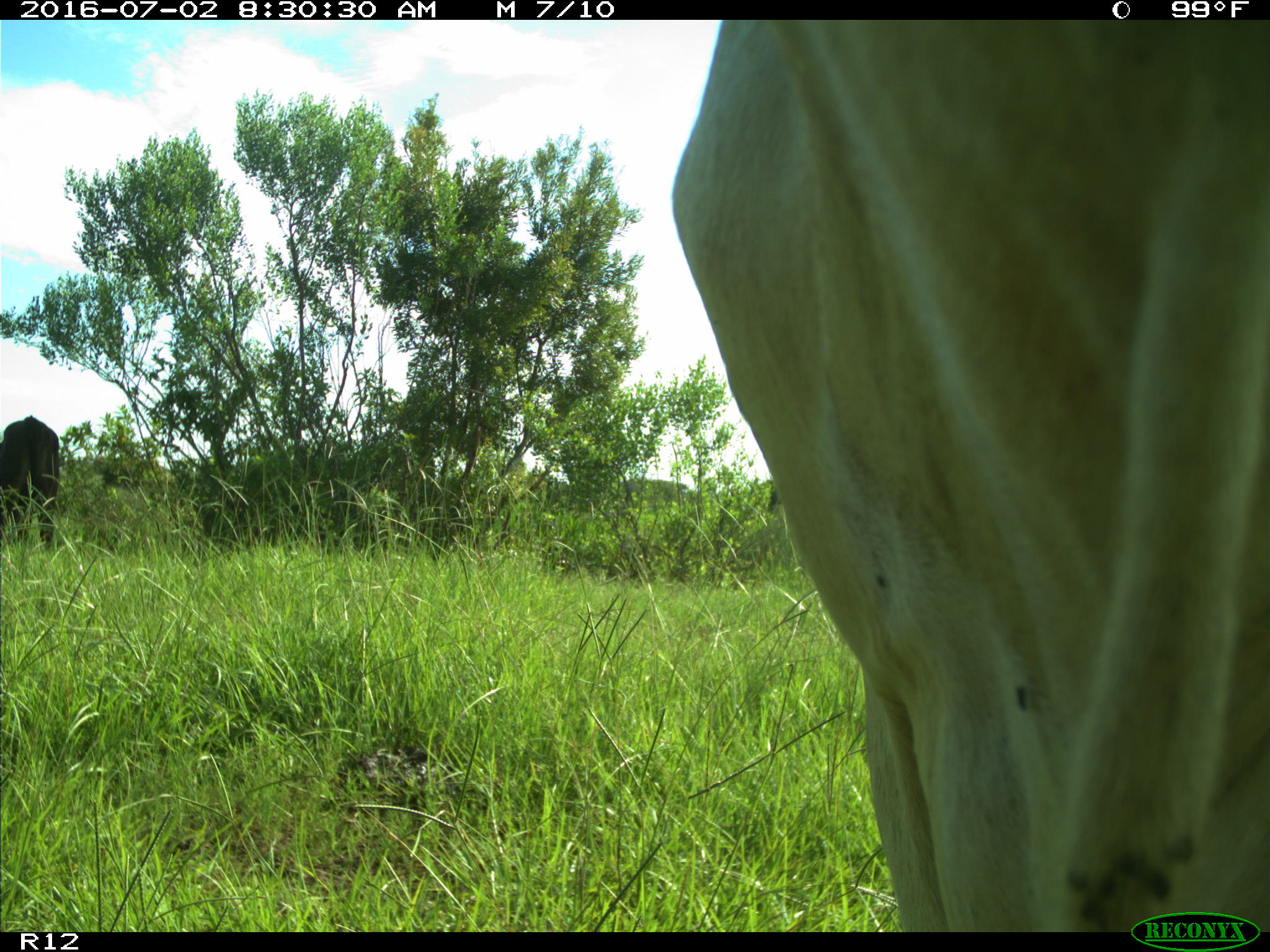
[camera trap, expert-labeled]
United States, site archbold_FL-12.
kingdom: Animalia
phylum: Chordata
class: Mammalia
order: Artiodactyla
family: Bovidae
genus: Bos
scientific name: Bos taurus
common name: domestic cow